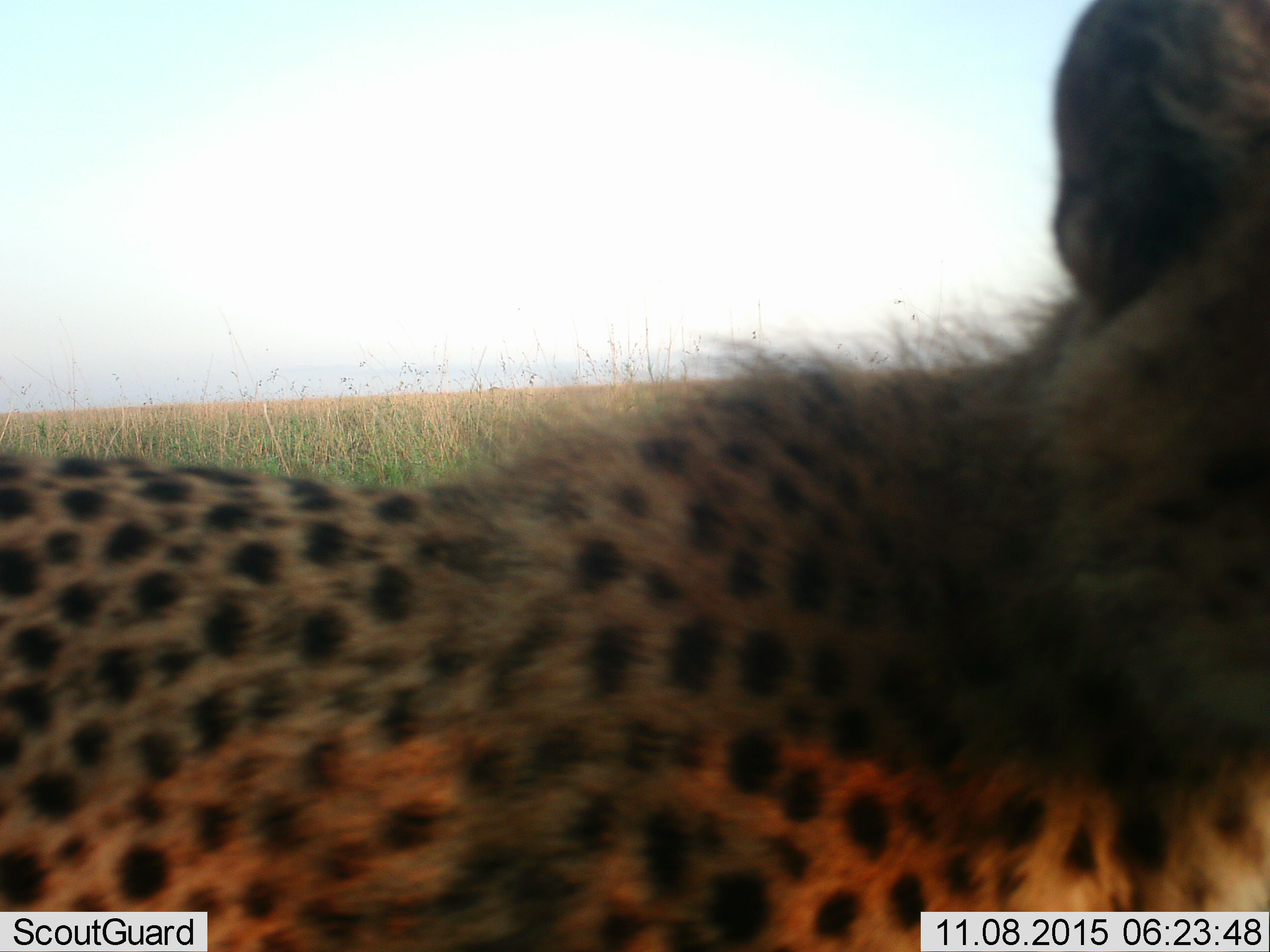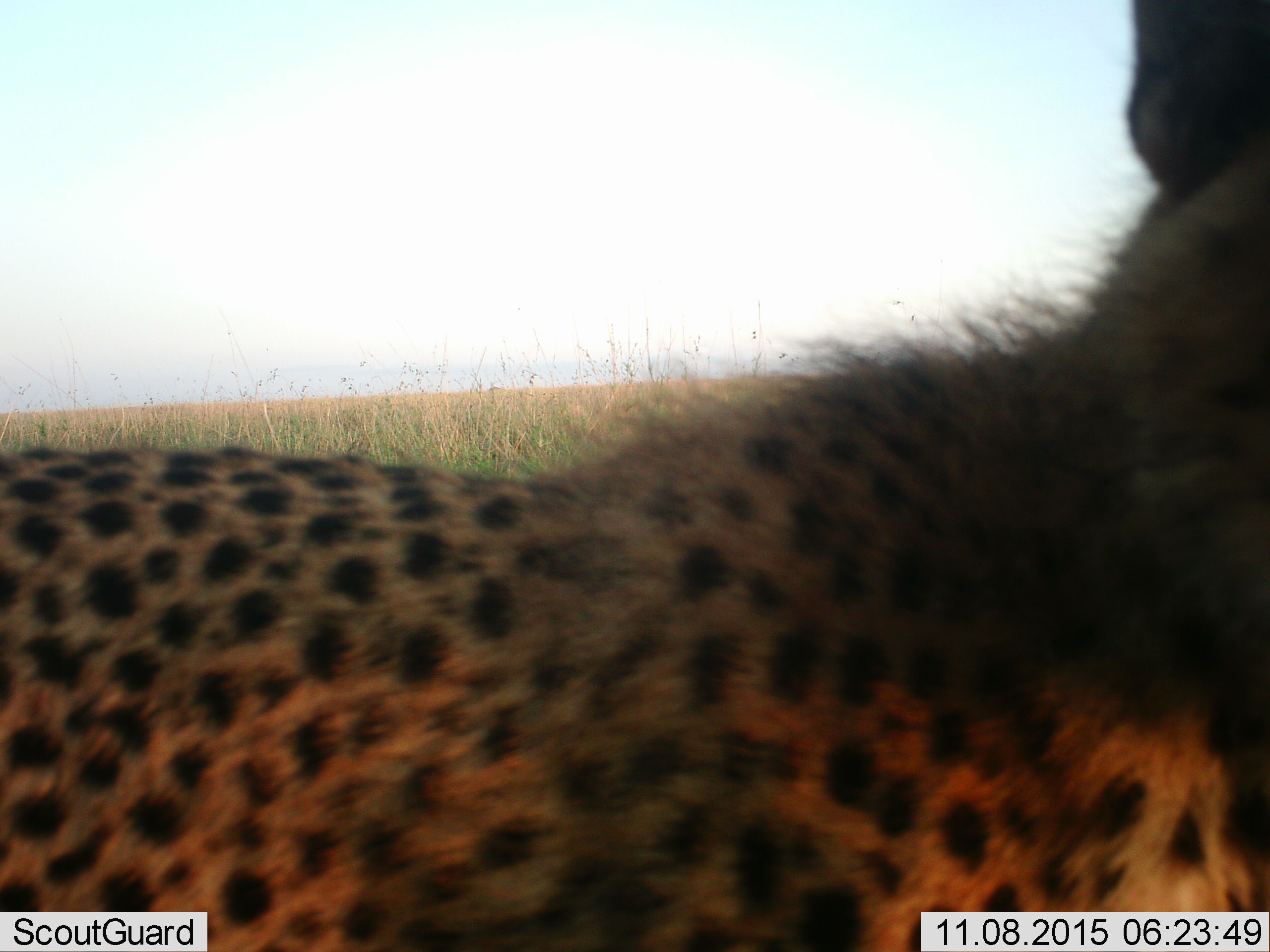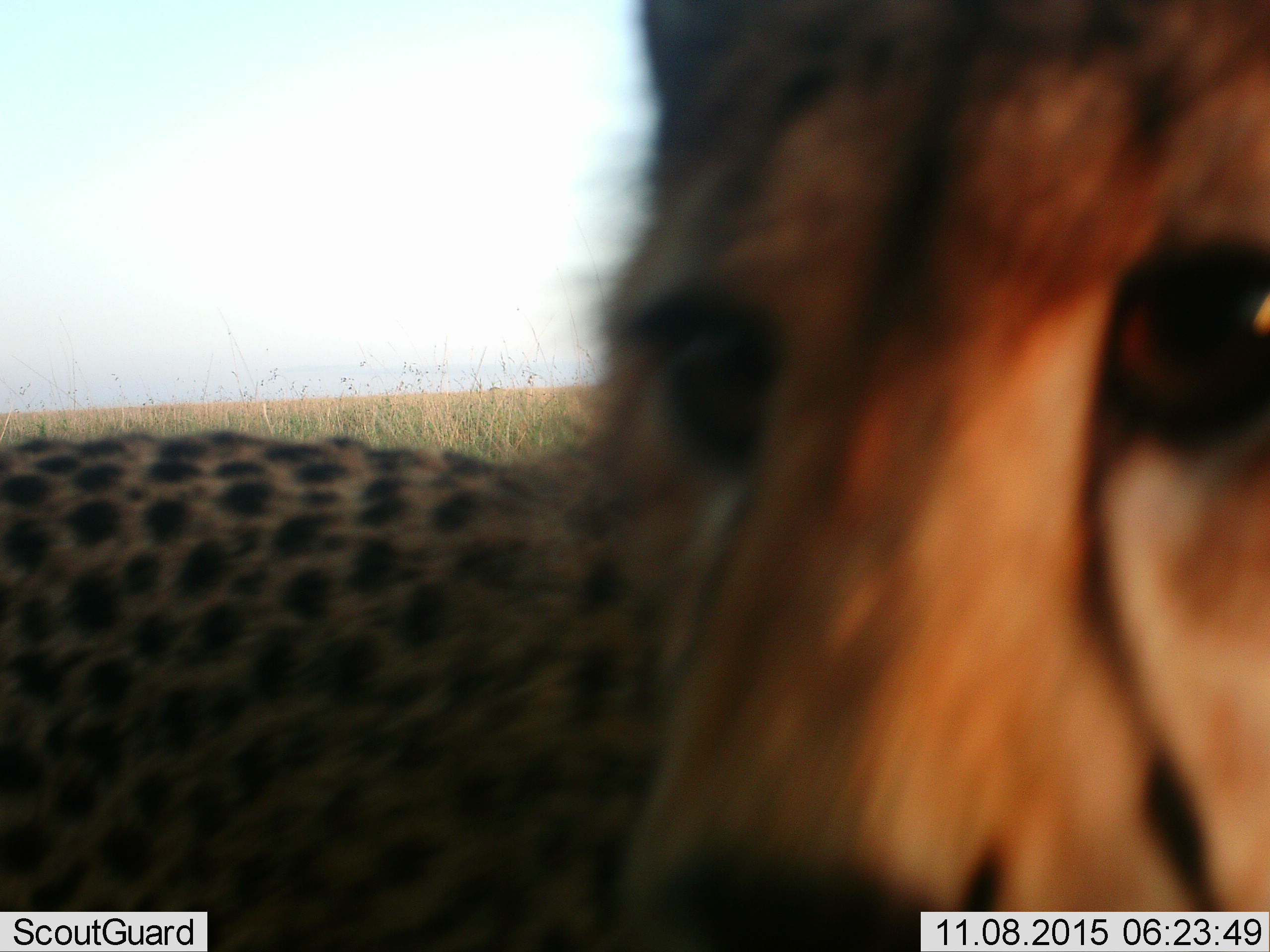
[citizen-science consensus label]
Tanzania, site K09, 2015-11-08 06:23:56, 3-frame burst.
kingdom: Animalia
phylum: Chordata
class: Mammalia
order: Carnivora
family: Felidae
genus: Acinonyx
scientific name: Acinonyx jubatus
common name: cheetah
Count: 1.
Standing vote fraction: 71%.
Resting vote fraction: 0%.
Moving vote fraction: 29%.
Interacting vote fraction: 14%.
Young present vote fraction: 14%.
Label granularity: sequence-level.